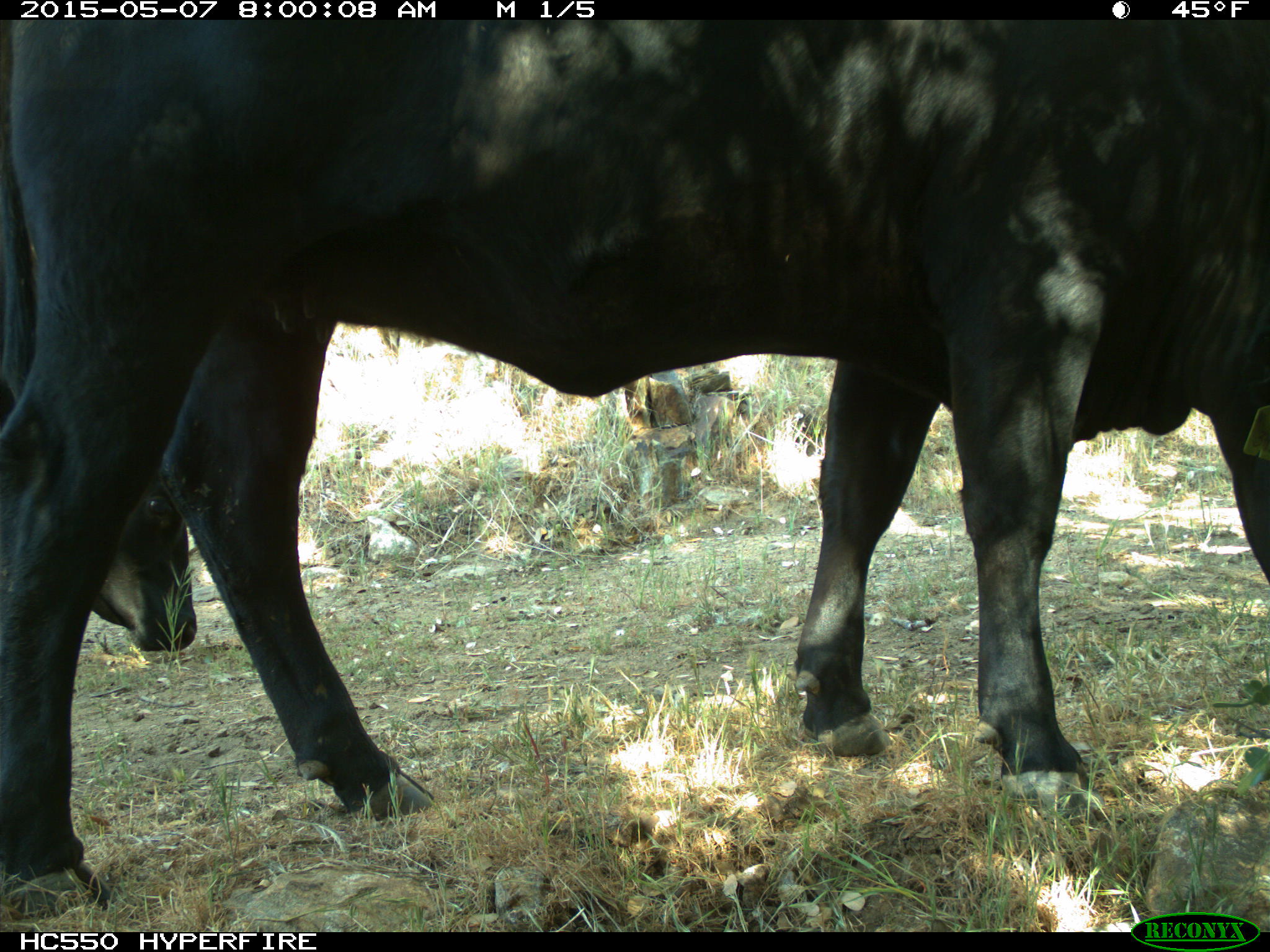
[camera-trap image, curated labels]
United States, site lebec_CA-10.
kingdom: Animalia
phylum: Chordata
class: Mammalia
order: Artiodactyla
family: Bovidae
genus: Bos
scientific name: Bos taurus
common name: domestic cow